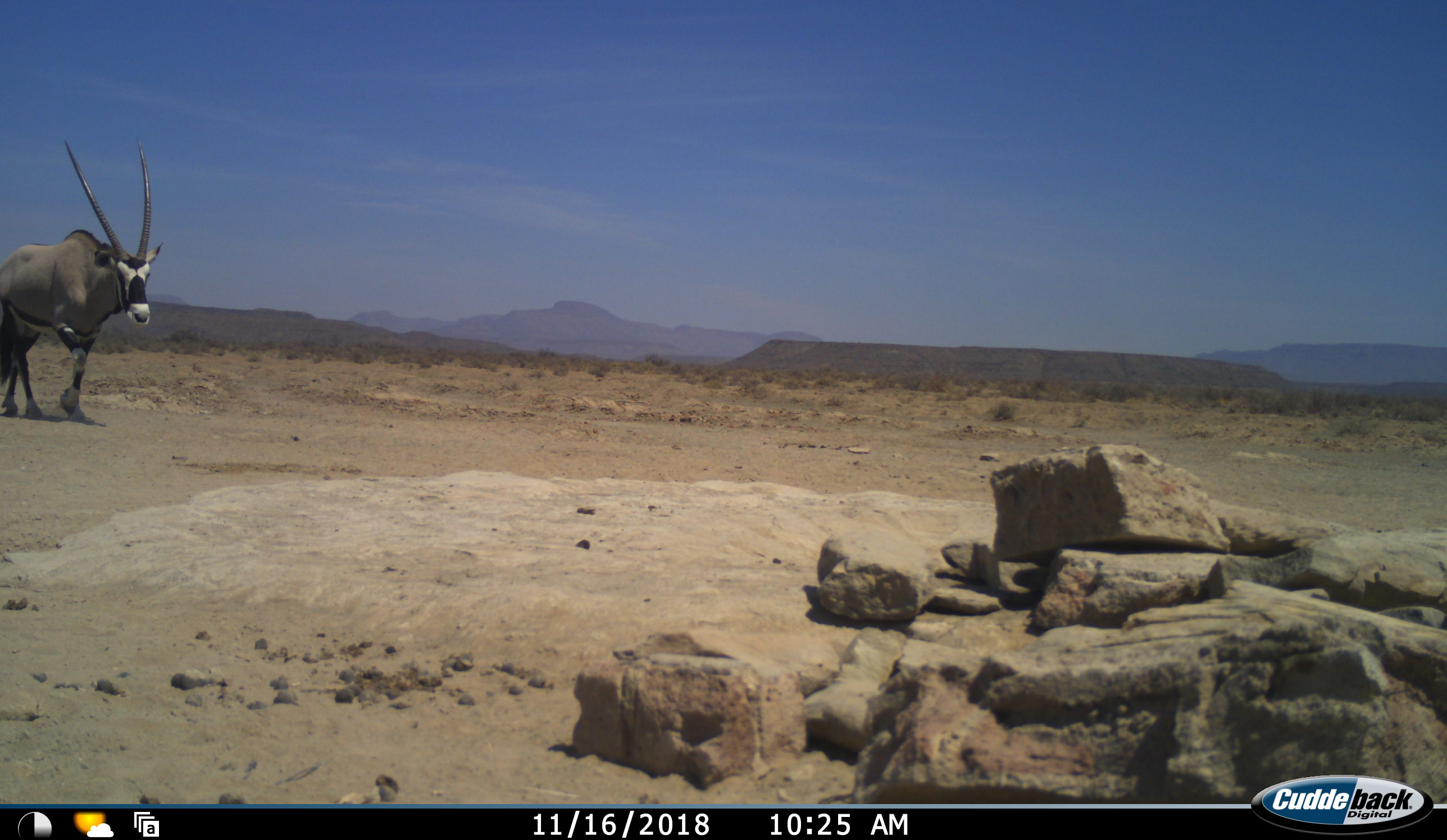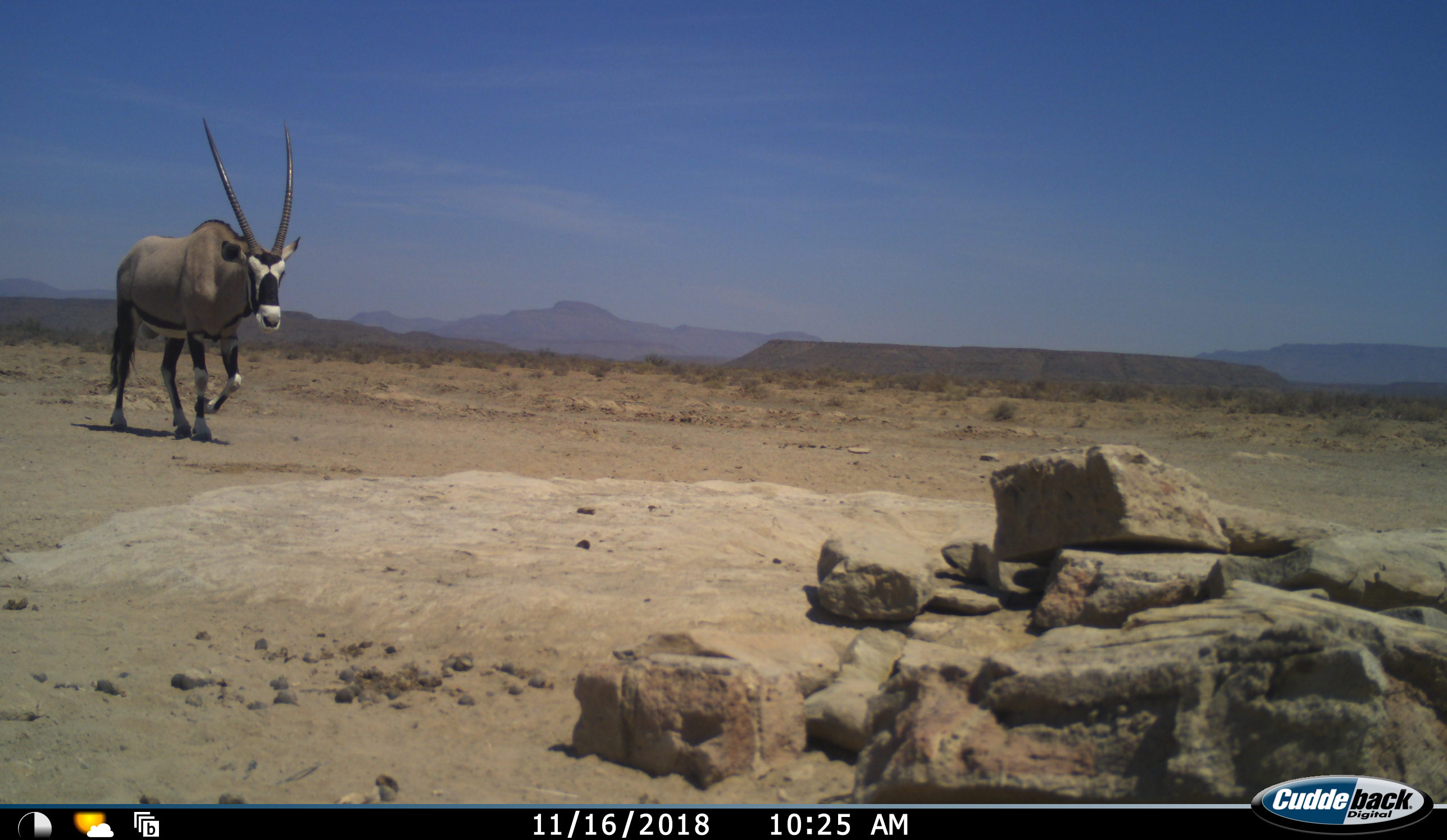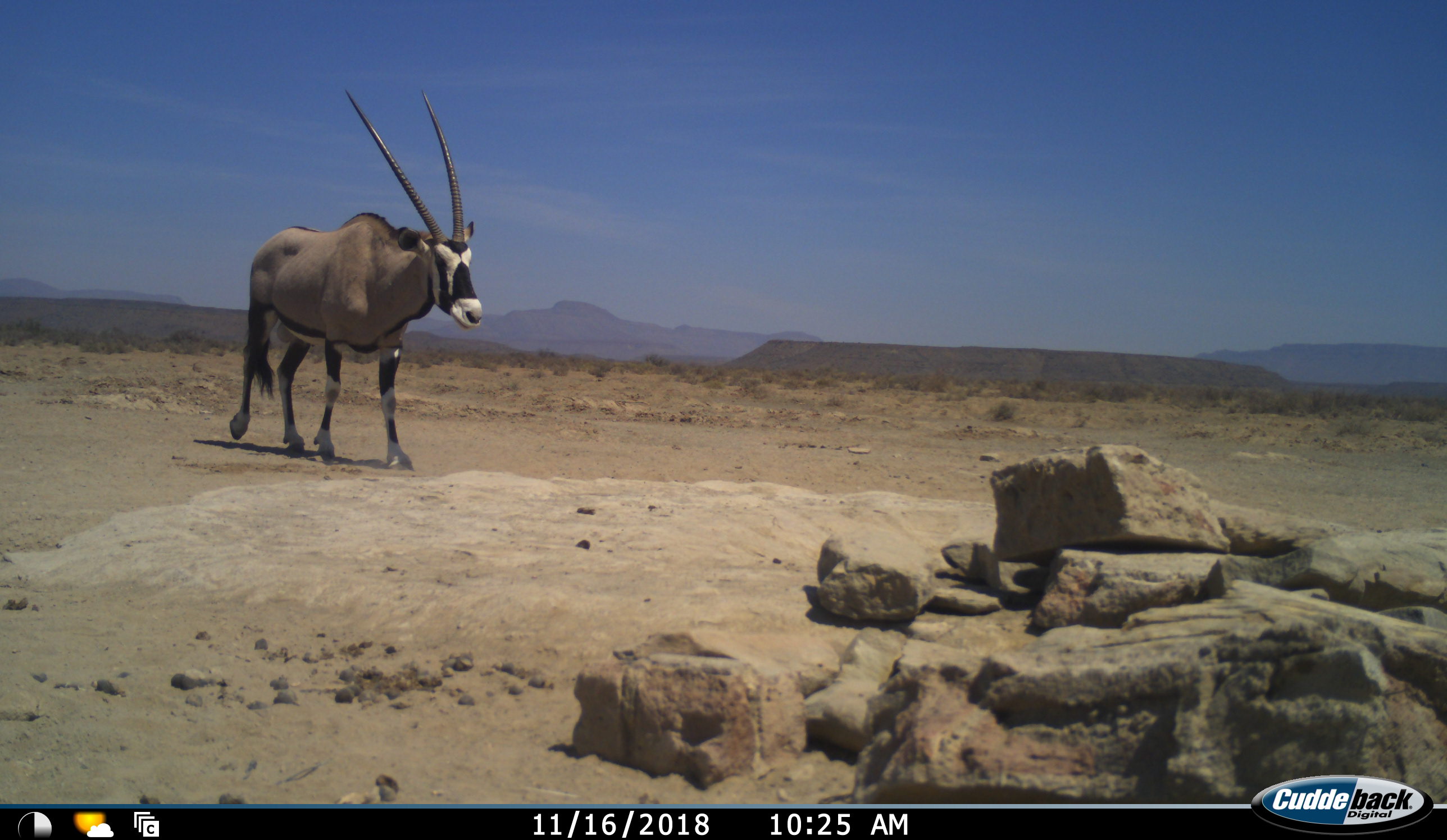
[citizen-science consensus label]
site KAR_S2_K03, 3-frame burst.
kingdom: Animalia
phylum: Chordata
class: Mammalia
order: Artiodactyla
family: Bovidae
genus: Oryx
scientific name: Oryx gazella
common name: gemsbok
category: oryx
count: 1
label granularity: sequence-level